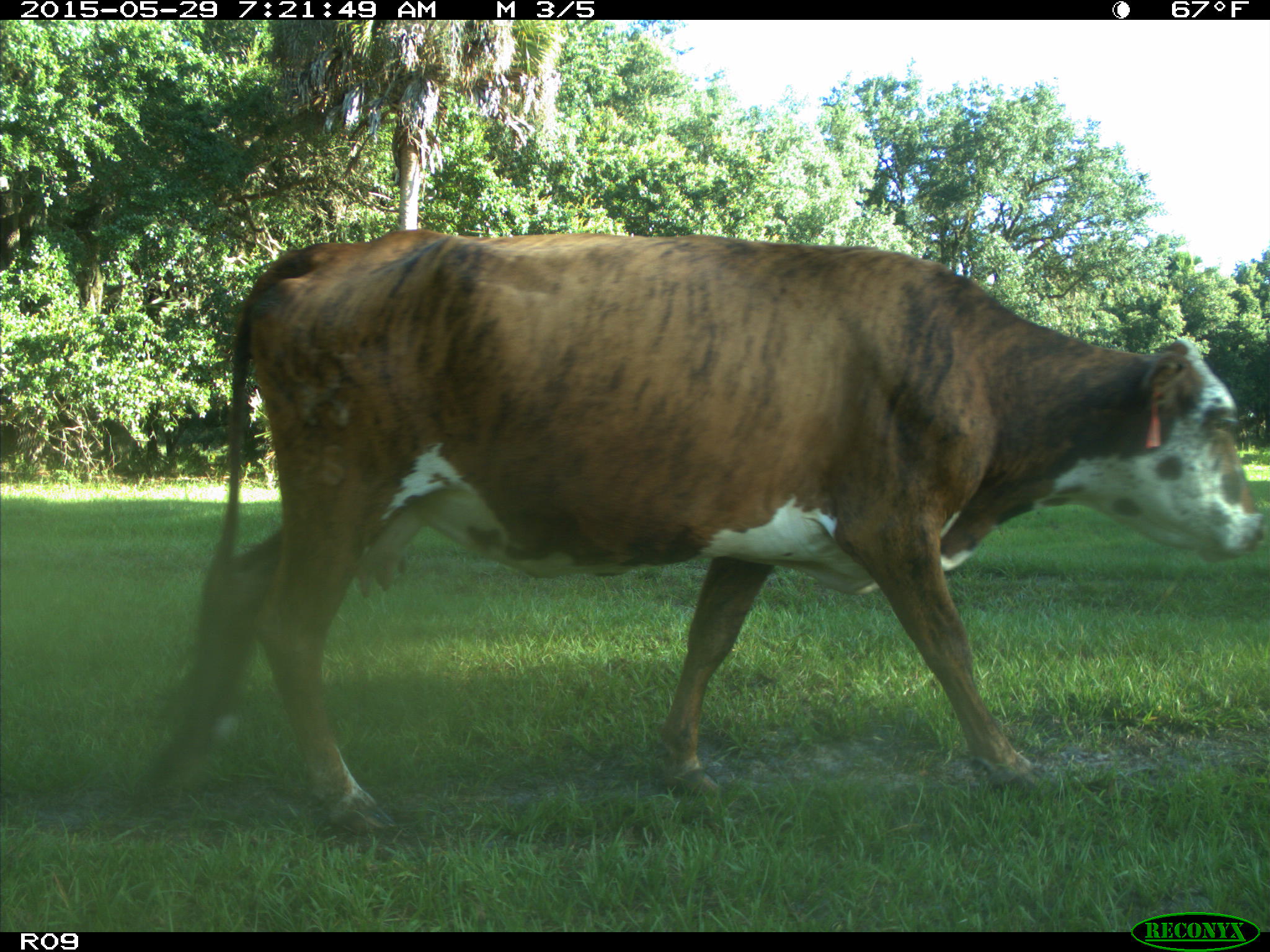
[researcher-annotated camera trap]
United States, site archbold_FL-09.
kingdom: Animalia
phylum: Chordata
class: Mammalia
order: Artiodactyla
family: Bovidae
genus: Bos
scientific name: Bos taurus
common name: domestic cow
Bos taurus (domestic cow).